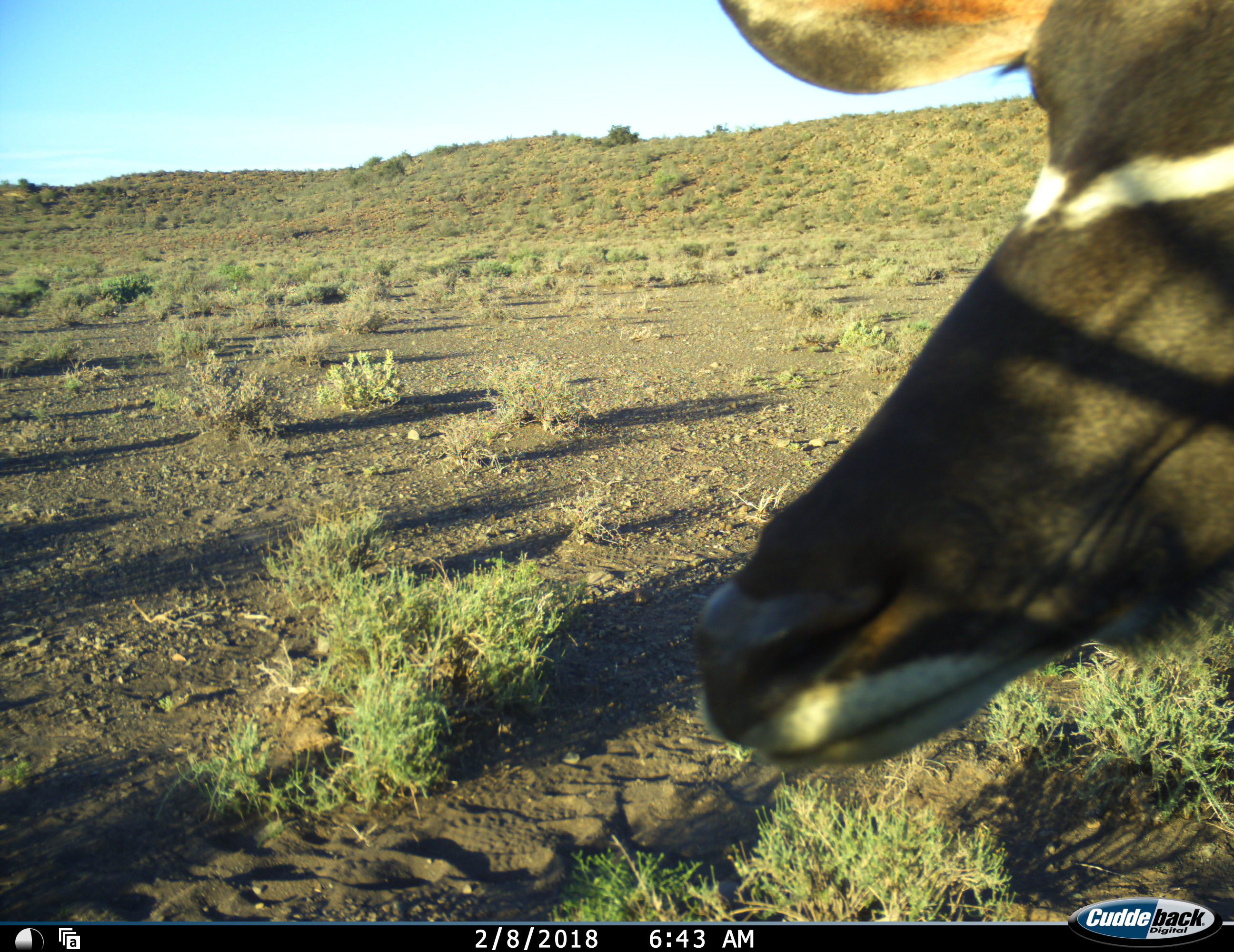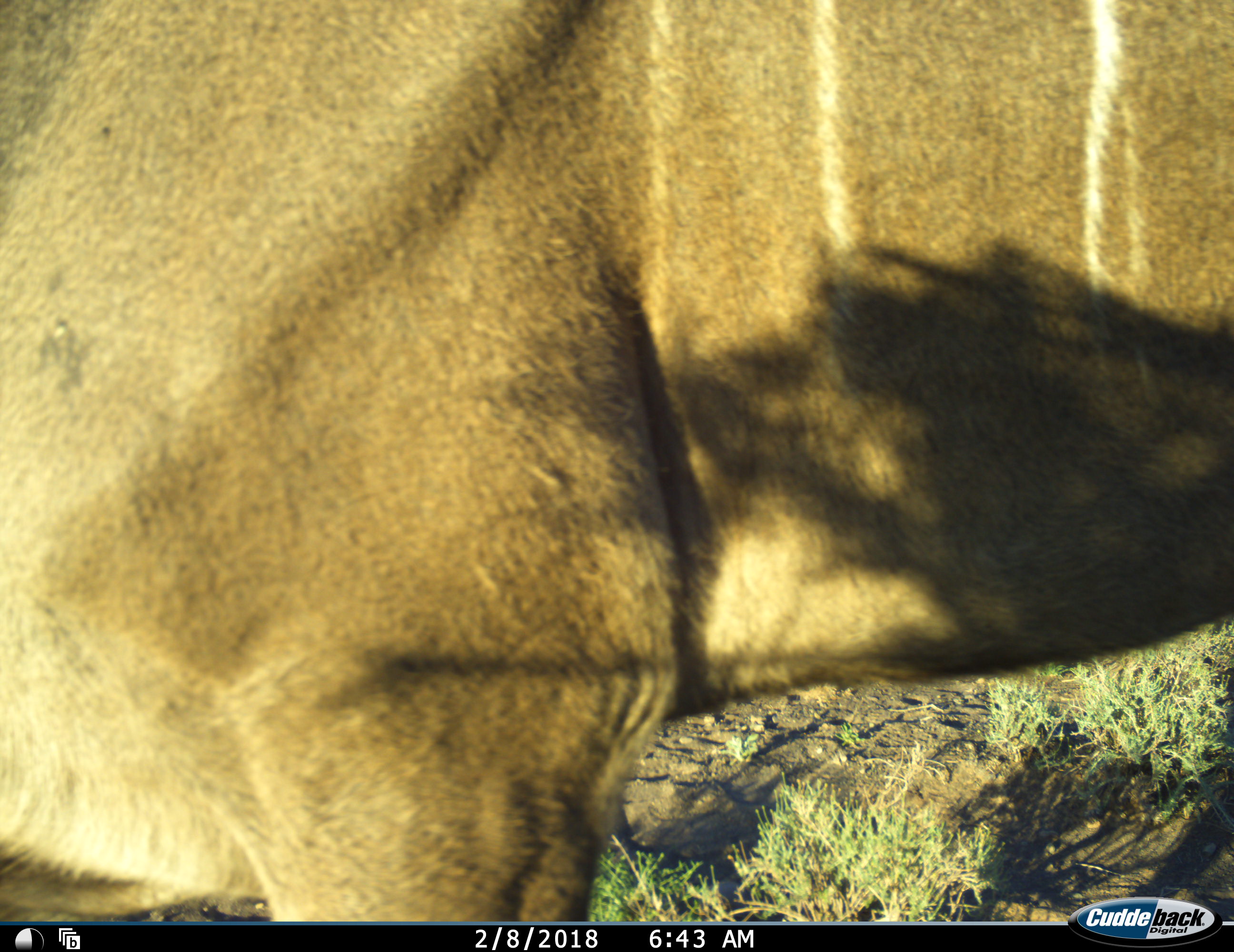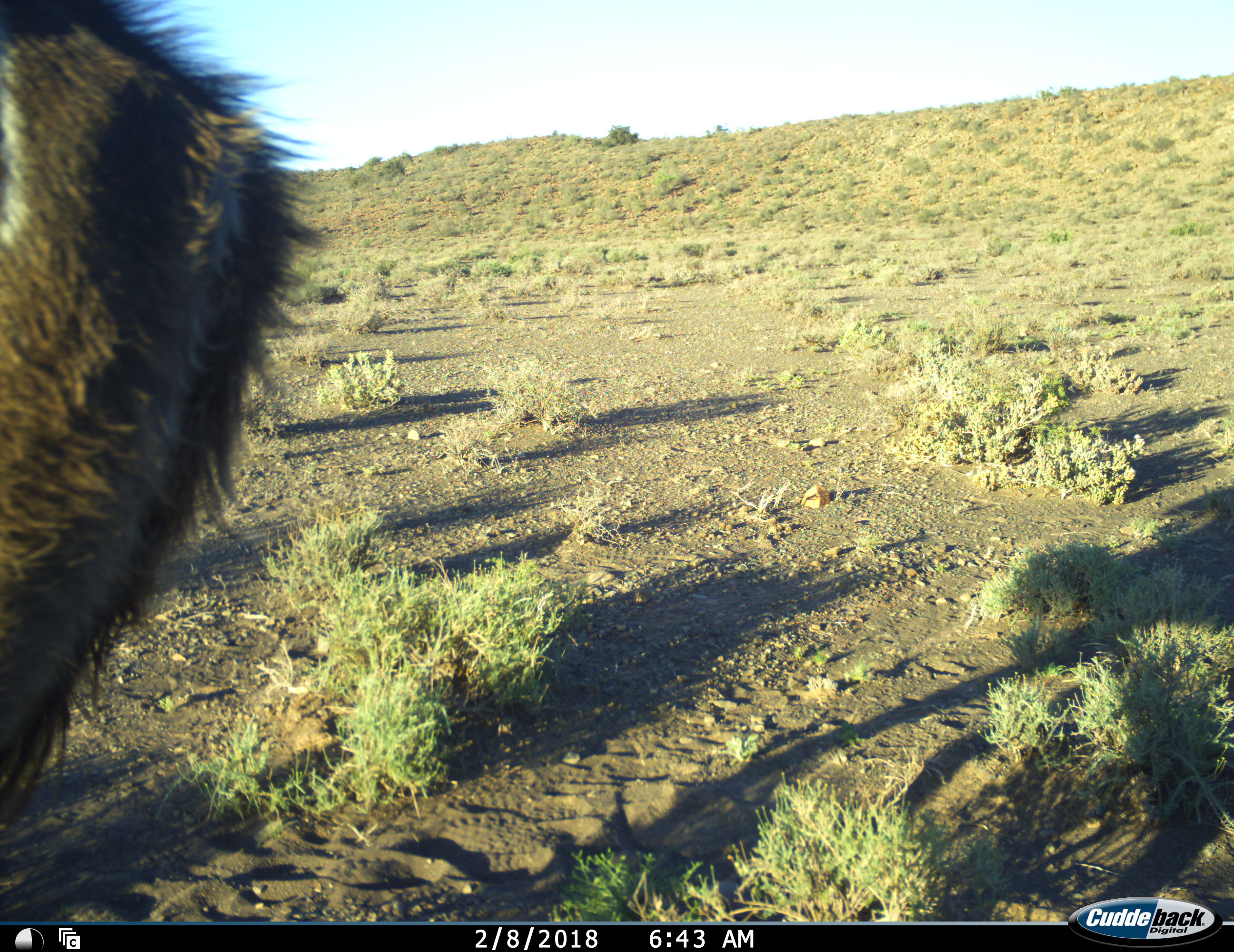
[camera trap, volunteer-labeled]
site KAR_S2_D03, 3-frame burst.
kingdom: Animalia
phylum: Chordata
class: Mammalia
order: Artiodactyla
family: Bovidae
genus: Tragelaphus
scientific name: Tragelaphus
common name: kudu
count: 1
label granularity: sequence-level